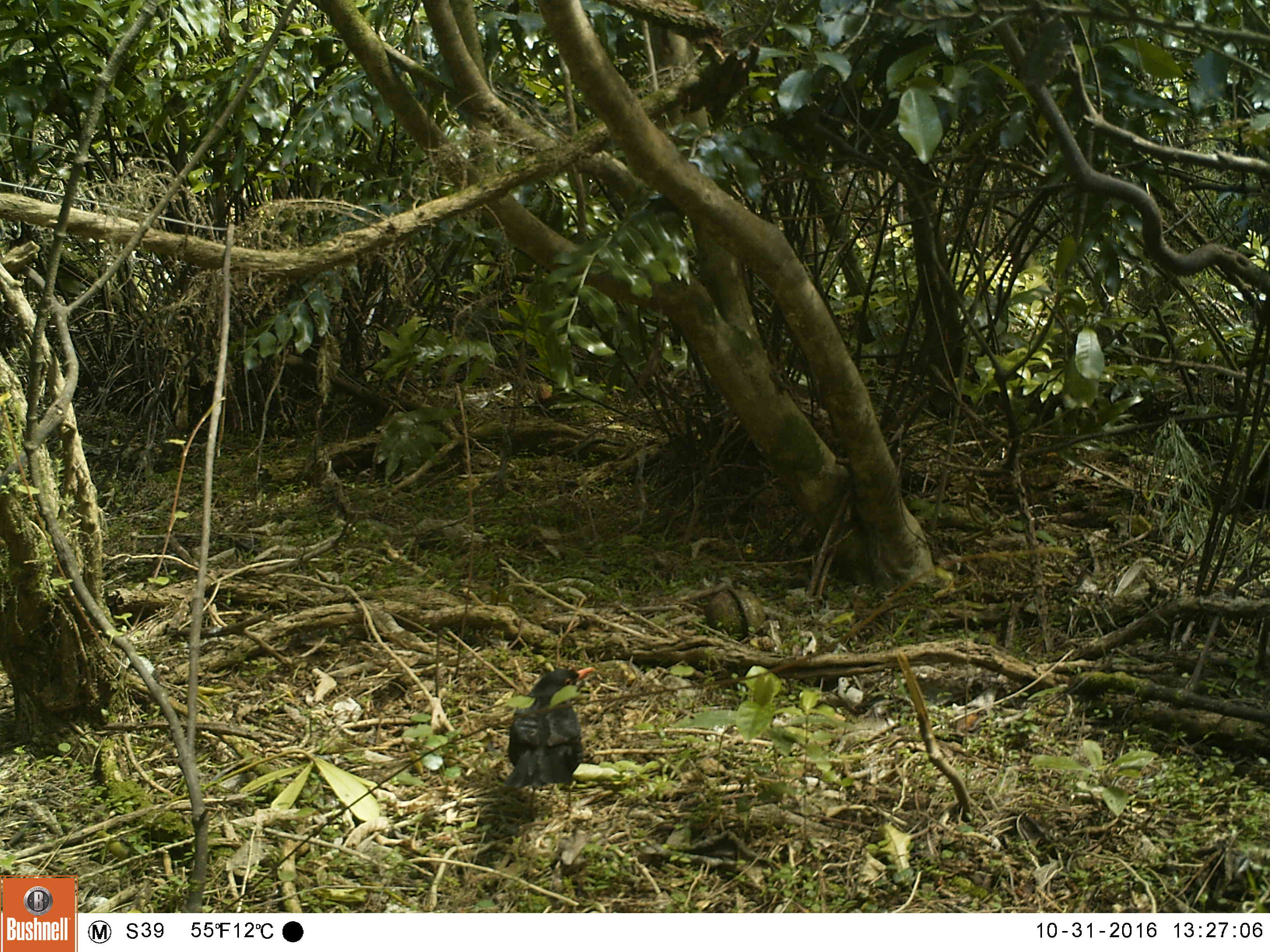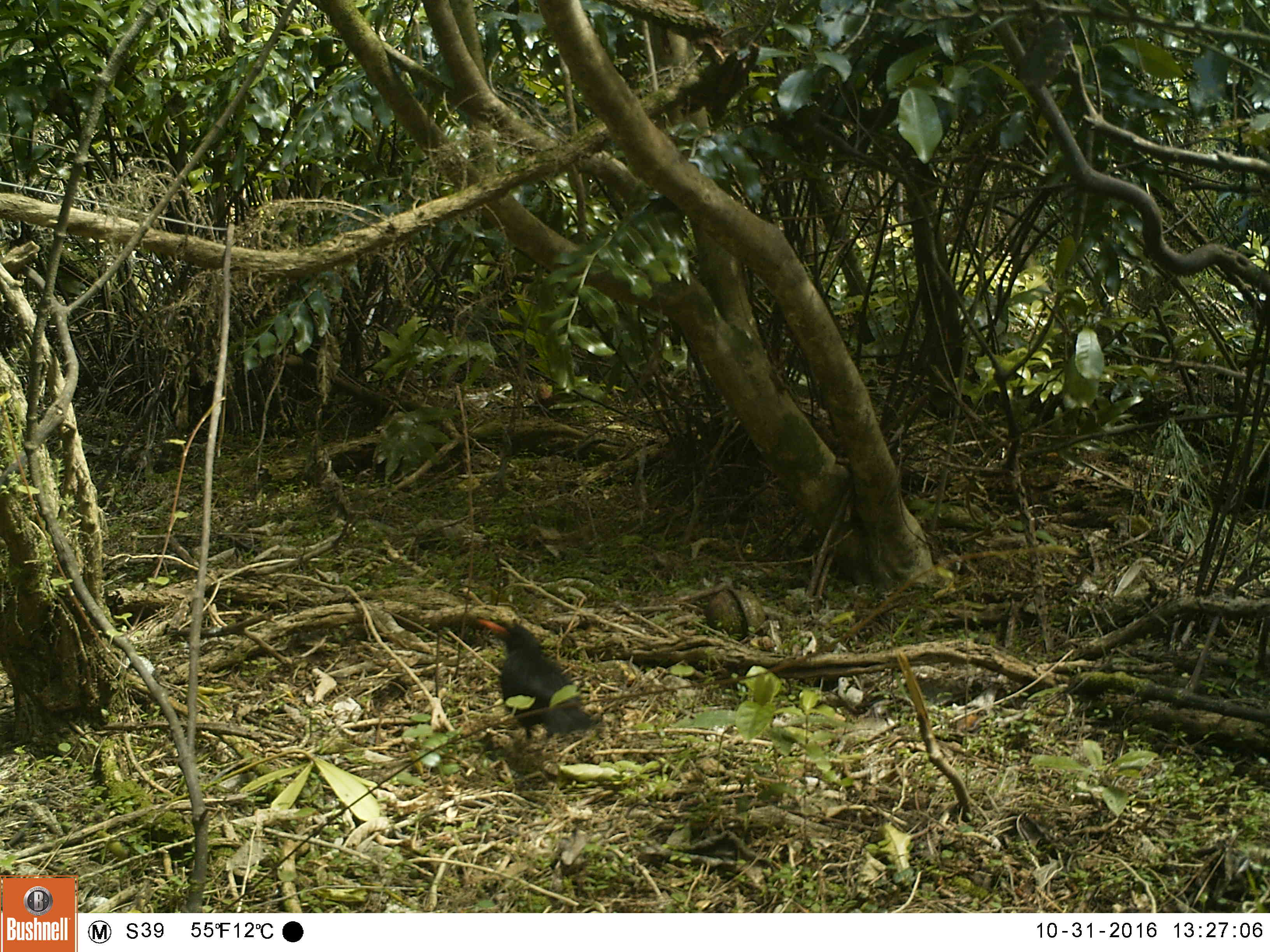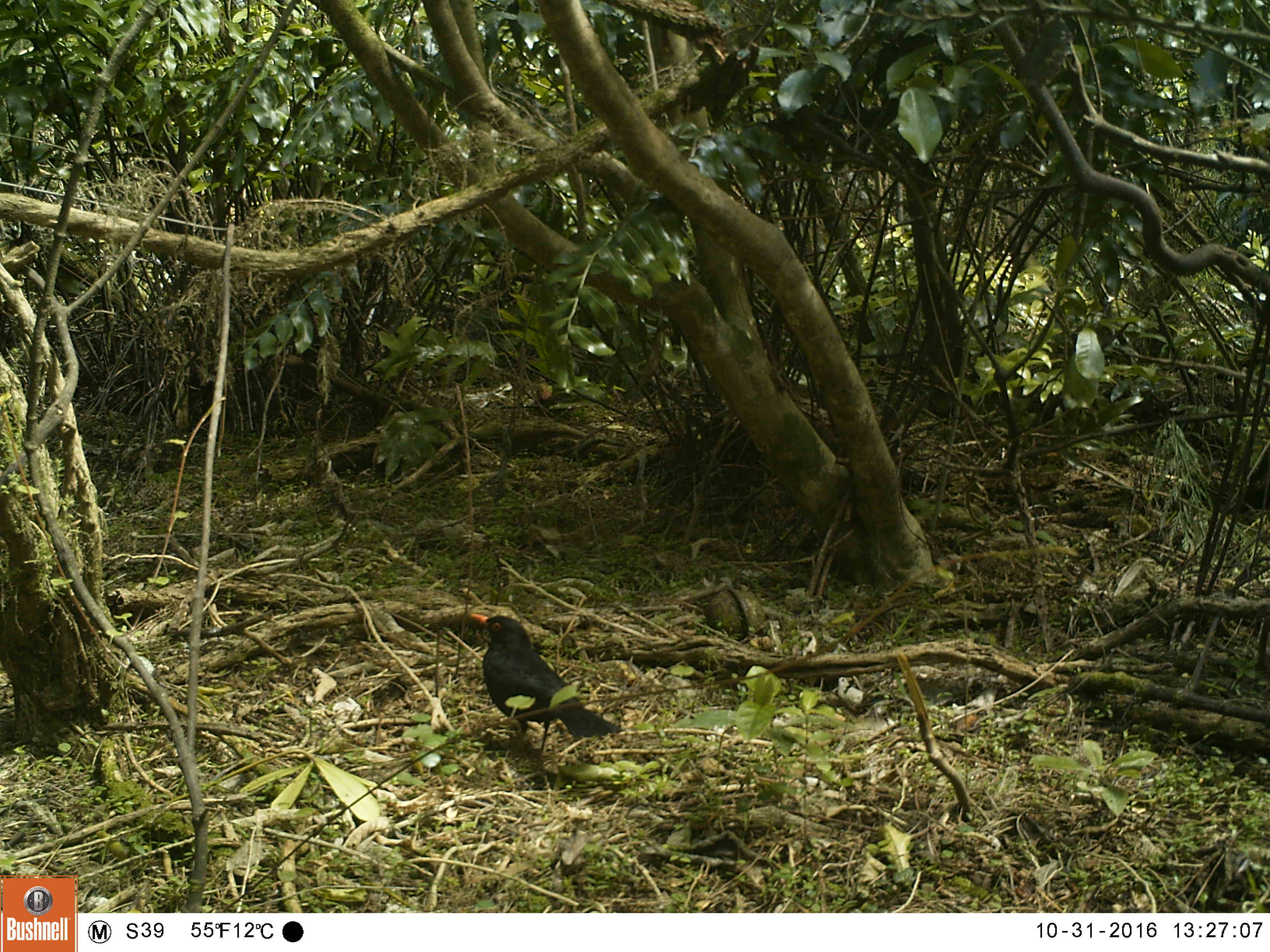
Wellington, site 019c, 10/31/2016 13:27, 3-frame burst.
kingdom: Animalia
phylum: Chordata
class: Aves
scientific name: Aves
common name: bird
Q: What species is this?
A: Bird (Aves).